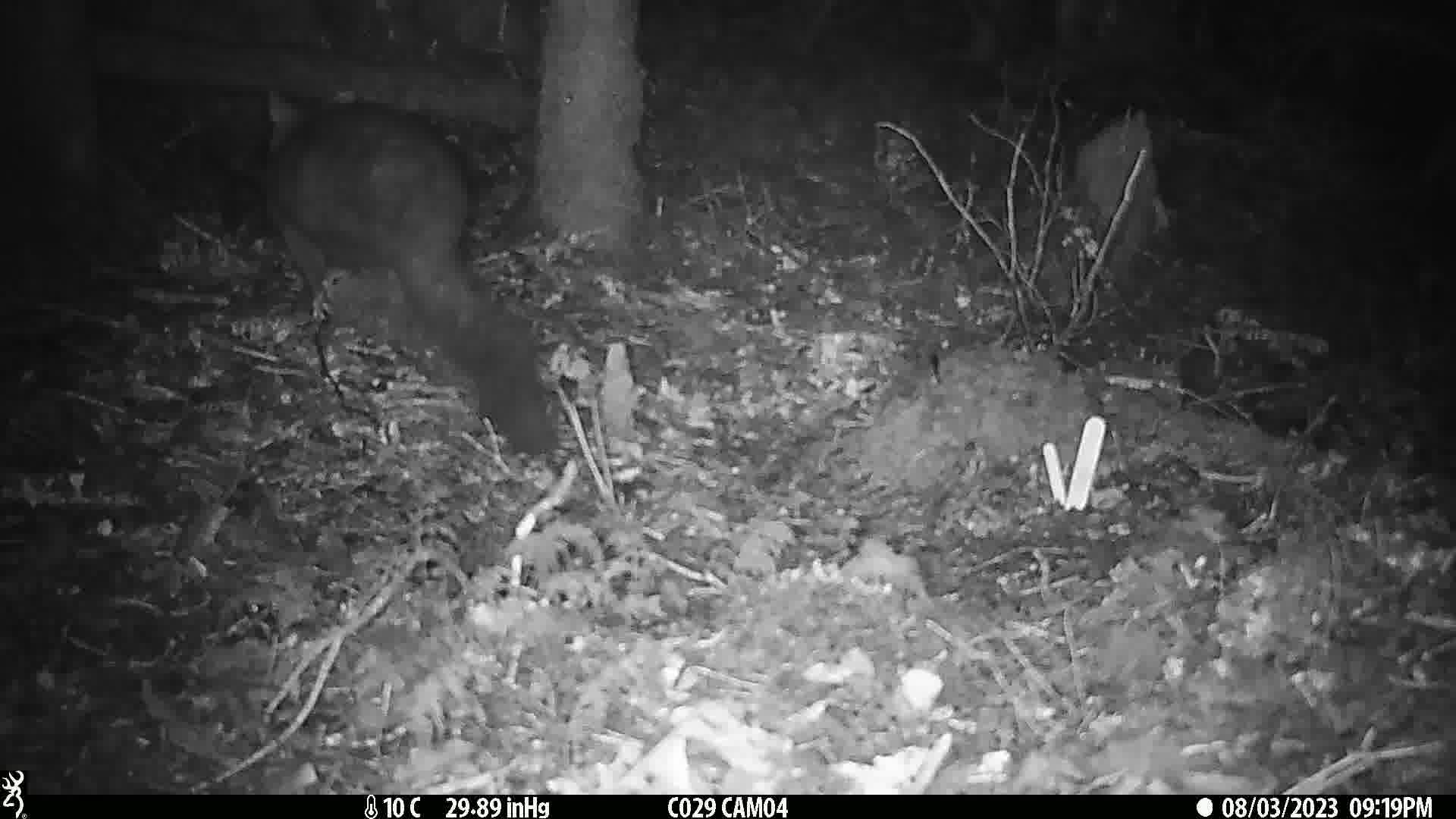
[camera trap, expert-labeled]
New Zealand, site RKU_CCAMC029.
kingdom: Animalia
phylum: Chordata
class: Mammalia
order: Diprotodontia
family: Phalangeridae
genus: Trichosurus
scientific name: Trichosurus vulpecula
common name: common brushtail possum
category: possum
Possum (common brushtail possum) (Trichosurus vulpecula).